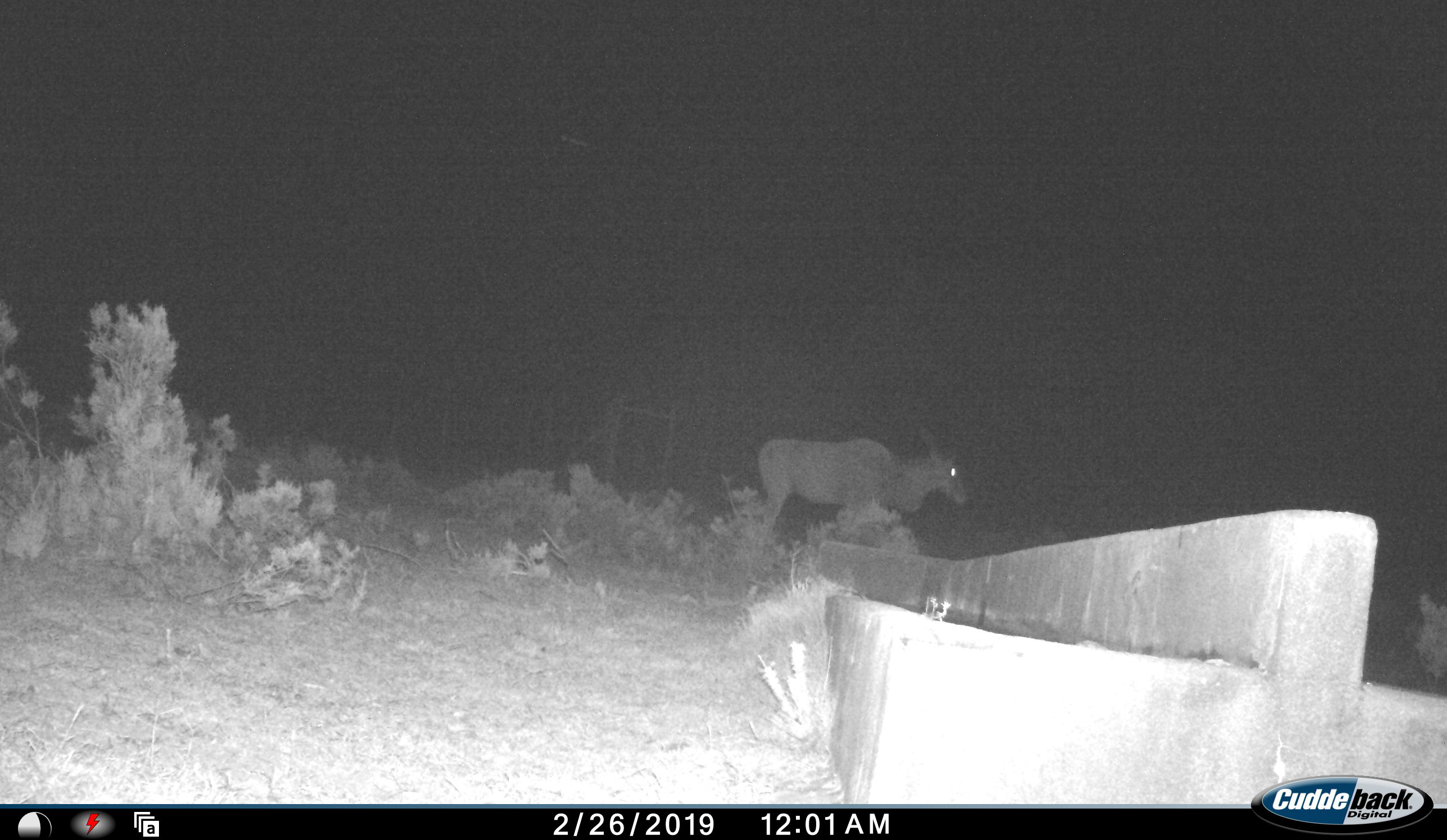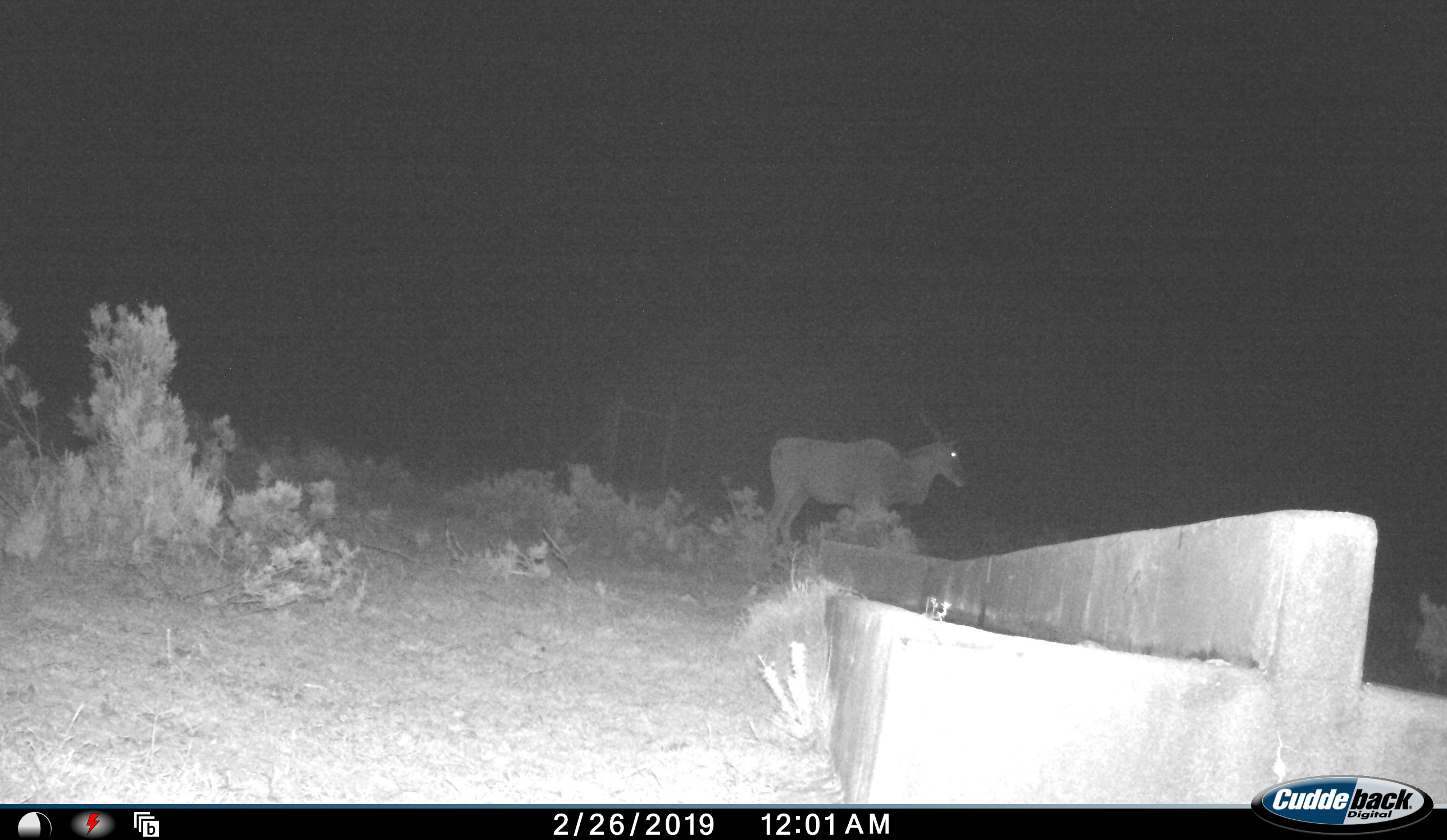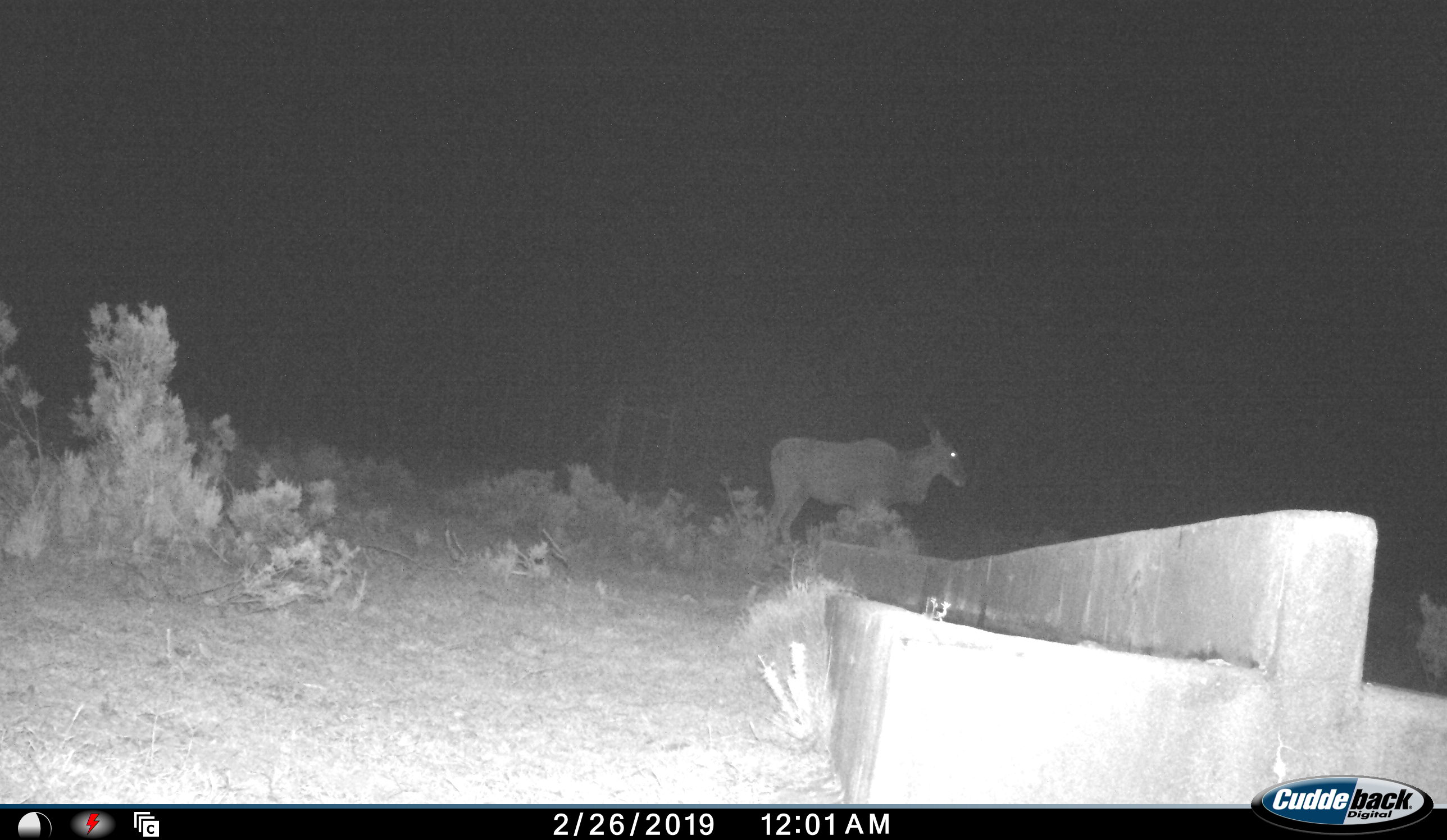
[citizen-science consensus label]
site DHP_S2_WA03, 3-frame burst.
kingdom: Animalia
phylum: Chordata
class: Mammalia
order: Artiodactyla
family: Bovidae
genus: Tragelaphus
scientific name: Tragelaphus oryx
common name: eland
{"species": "eland (Tragelaphus oryx)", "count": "1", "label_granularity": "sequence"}